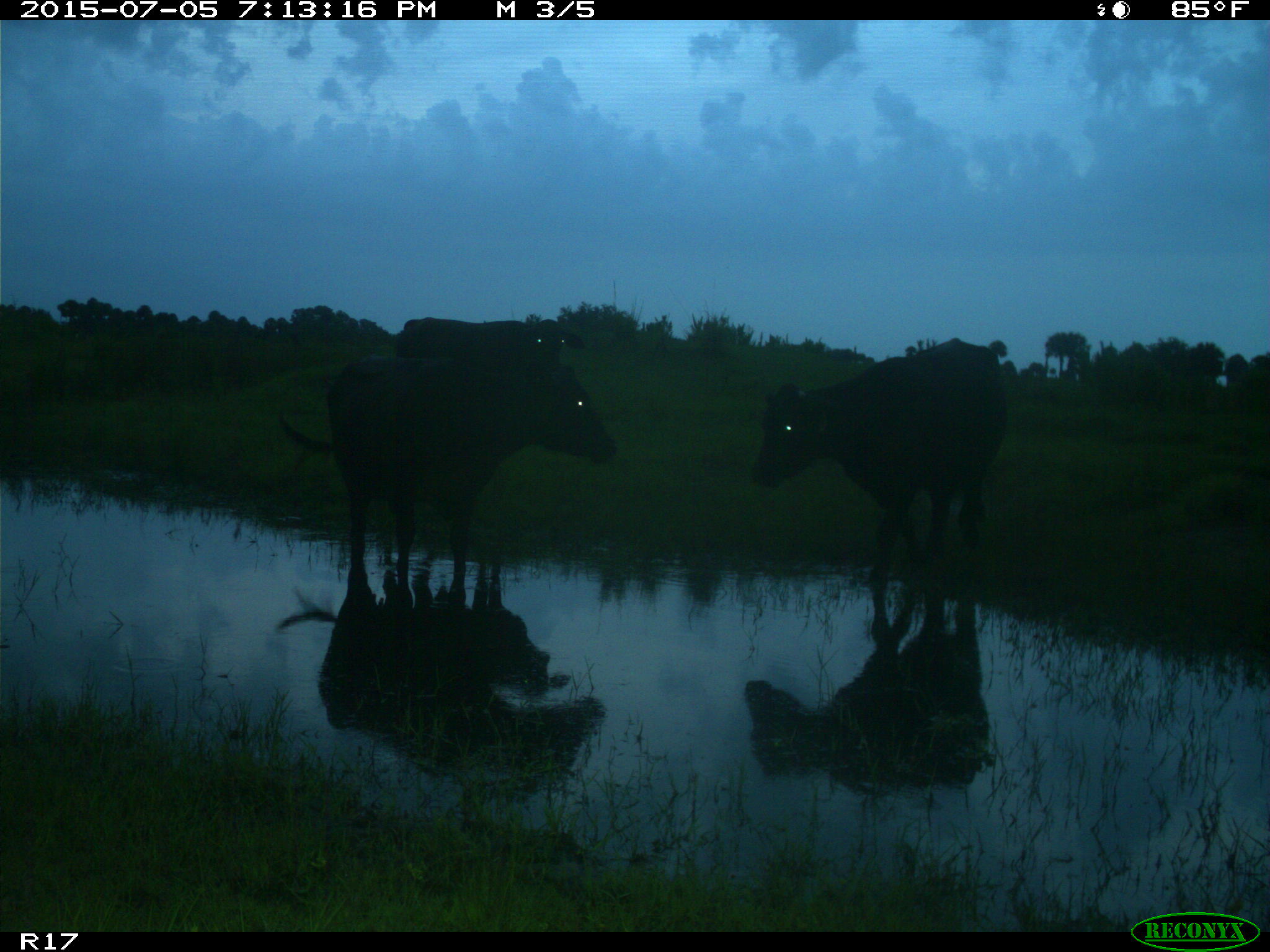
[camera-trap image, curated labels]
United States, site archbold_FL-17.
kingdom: Animalia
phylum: Chordata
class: Mammalia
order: Artiodactyla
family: Bovidae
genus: Bos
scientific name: Bos taurus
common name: domestic cow